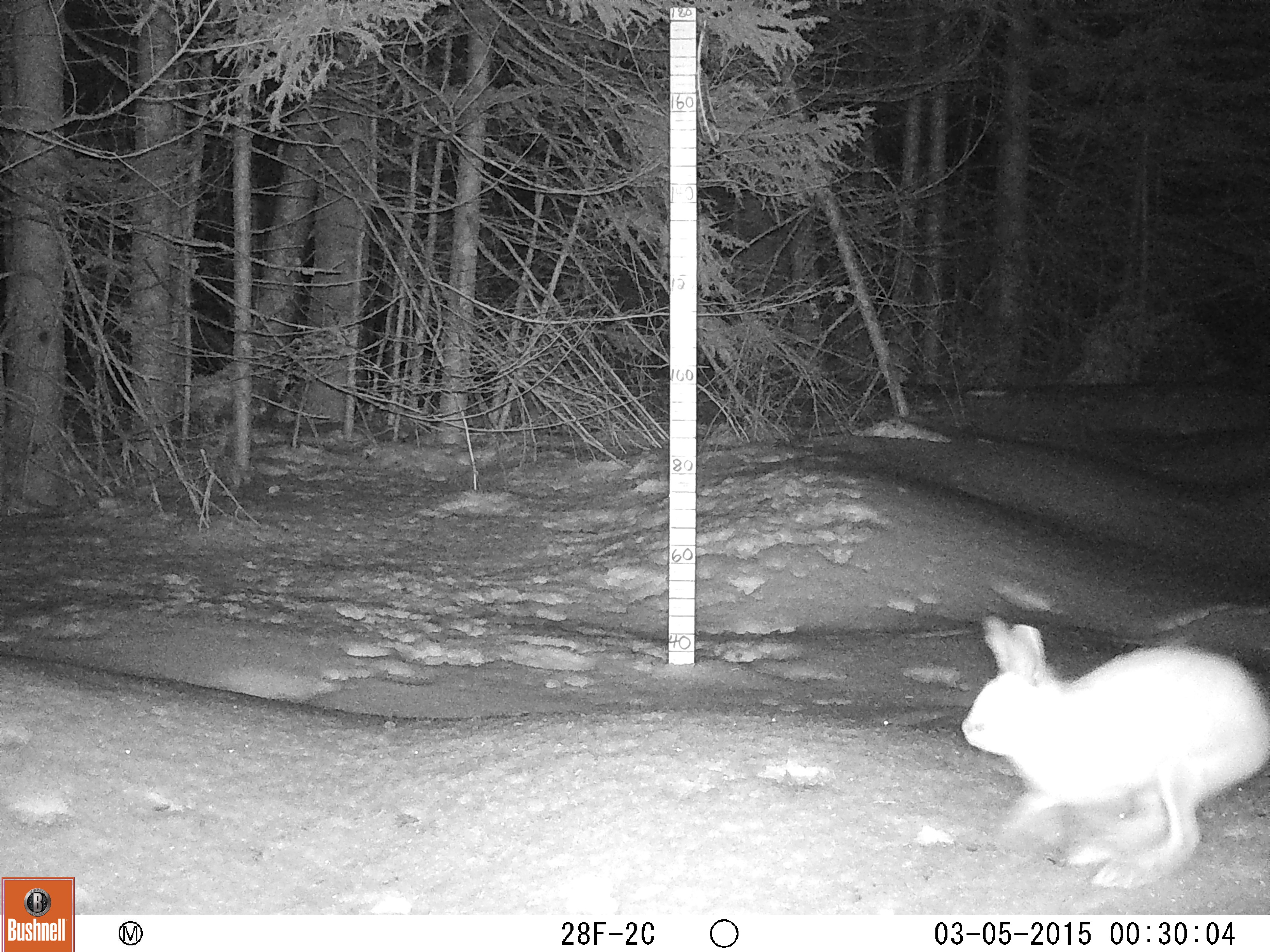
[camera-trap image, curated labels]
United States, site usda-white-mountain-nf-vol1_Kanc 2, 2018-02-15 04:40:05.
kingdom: Animalia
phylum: Chordata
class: Mammalia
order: Lagomorpha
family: Leporidae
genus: Lepus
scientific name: Lepus americanus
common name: snowshoe hare